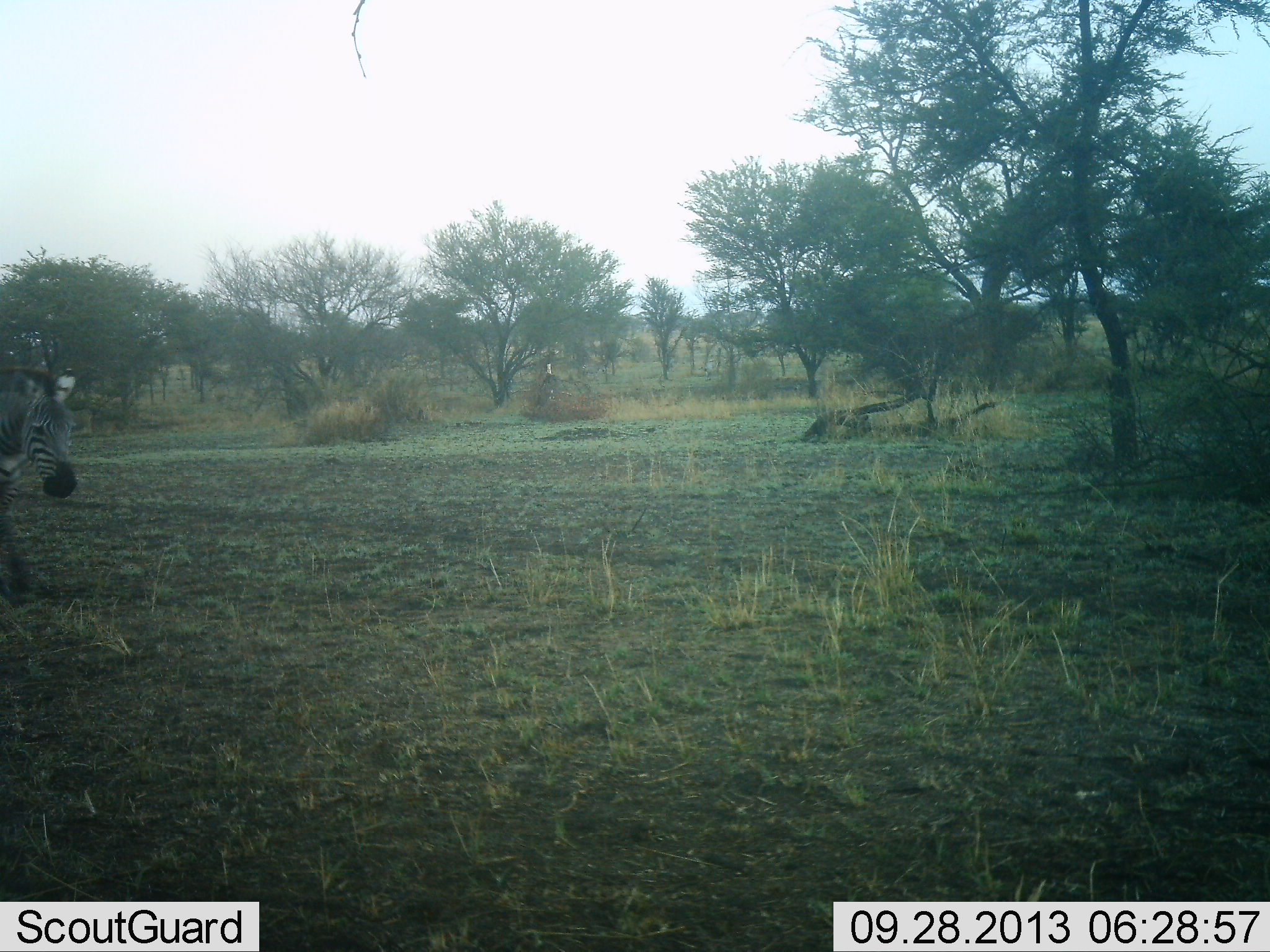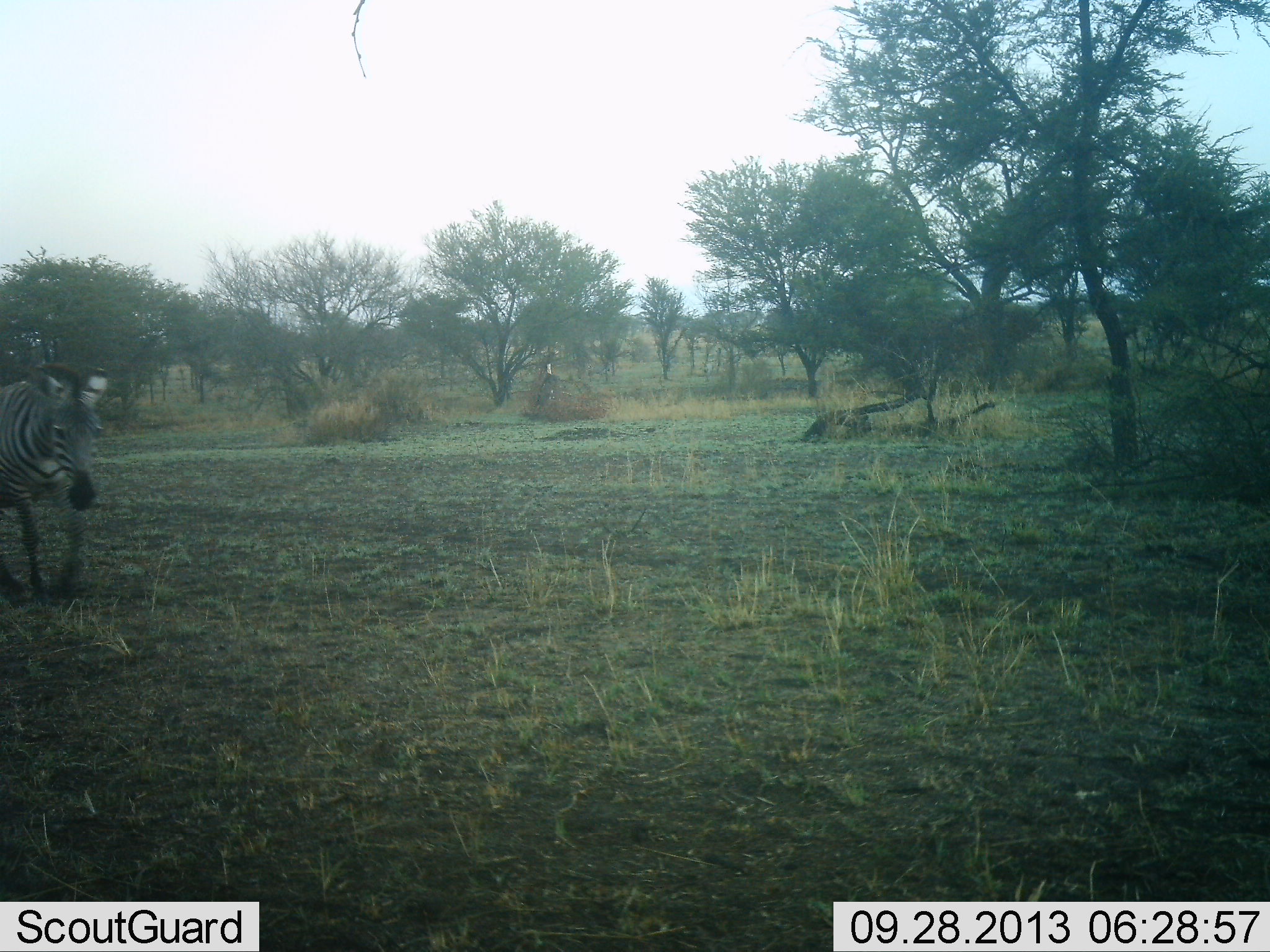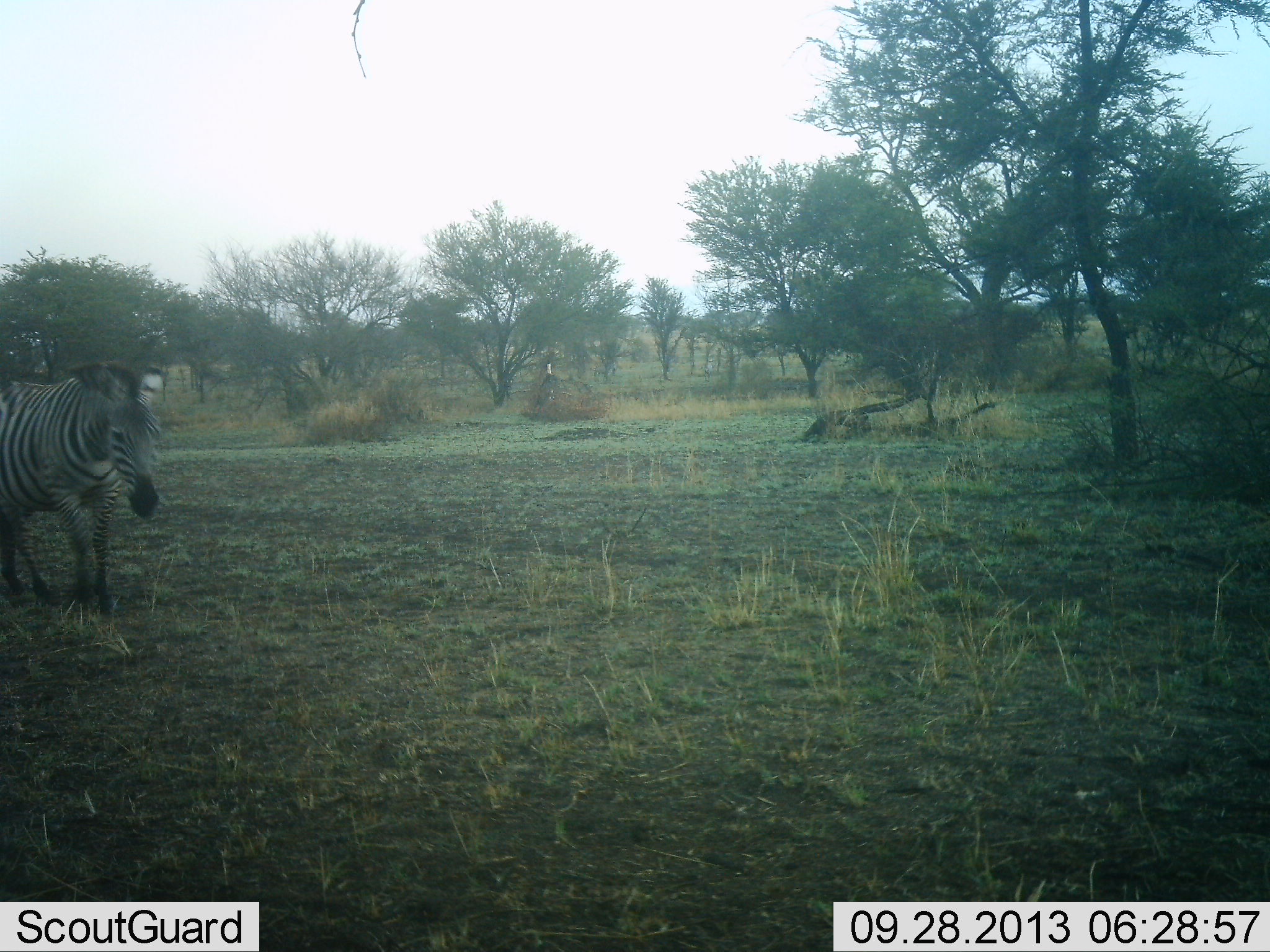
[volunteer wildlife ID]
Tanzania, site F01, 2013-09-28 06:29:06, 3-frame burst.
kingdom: Animalia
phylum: Chordata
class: Mammalia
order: Perissodactyla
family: Equidae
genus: Equus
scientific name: Equus quagga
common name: plains zebra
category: zebra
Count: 1.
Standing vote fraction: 7%.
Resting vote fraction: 0%.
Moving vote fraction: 98%.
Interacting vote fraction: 0%.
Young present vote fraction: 0%.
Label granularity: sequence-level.